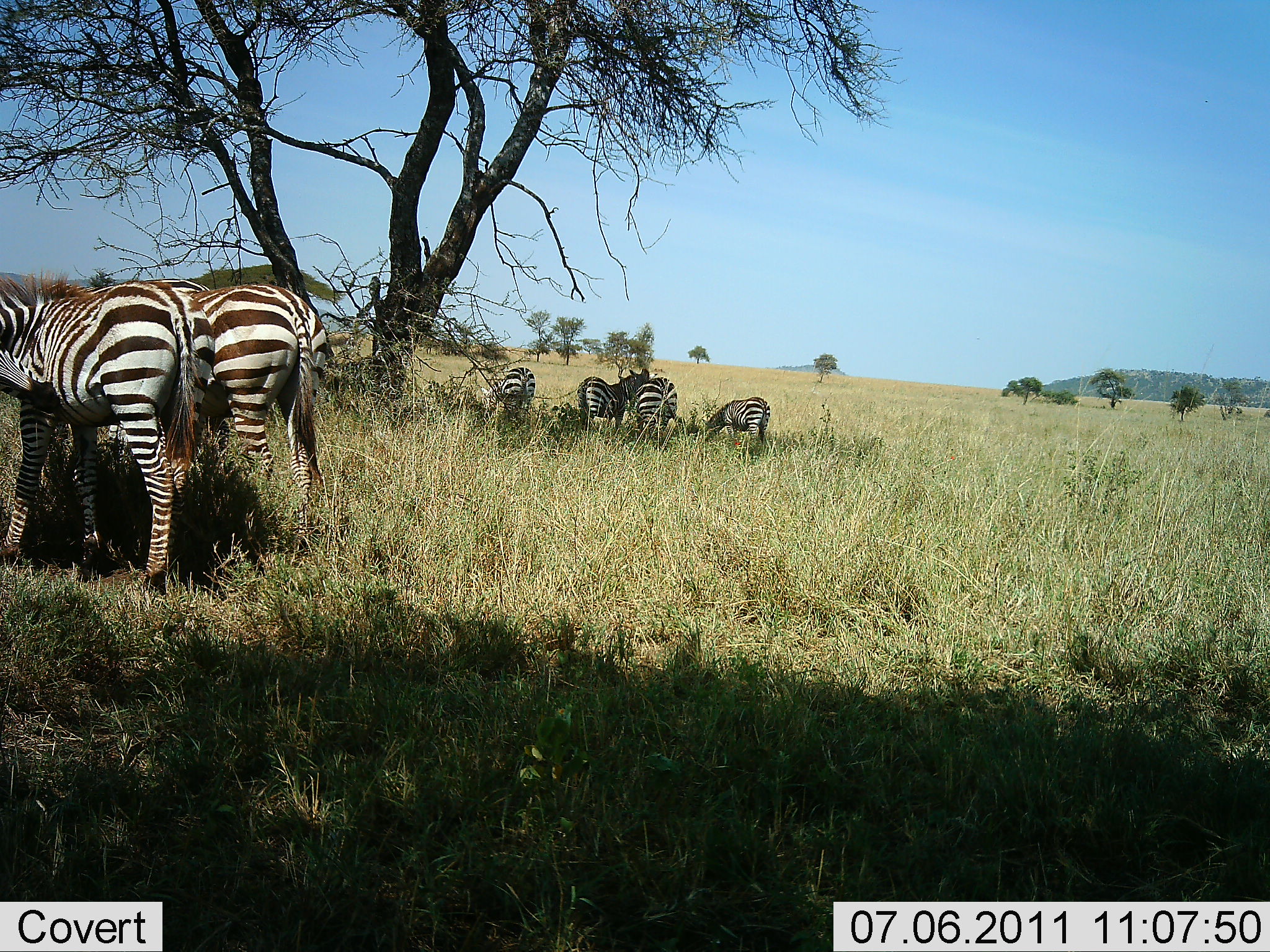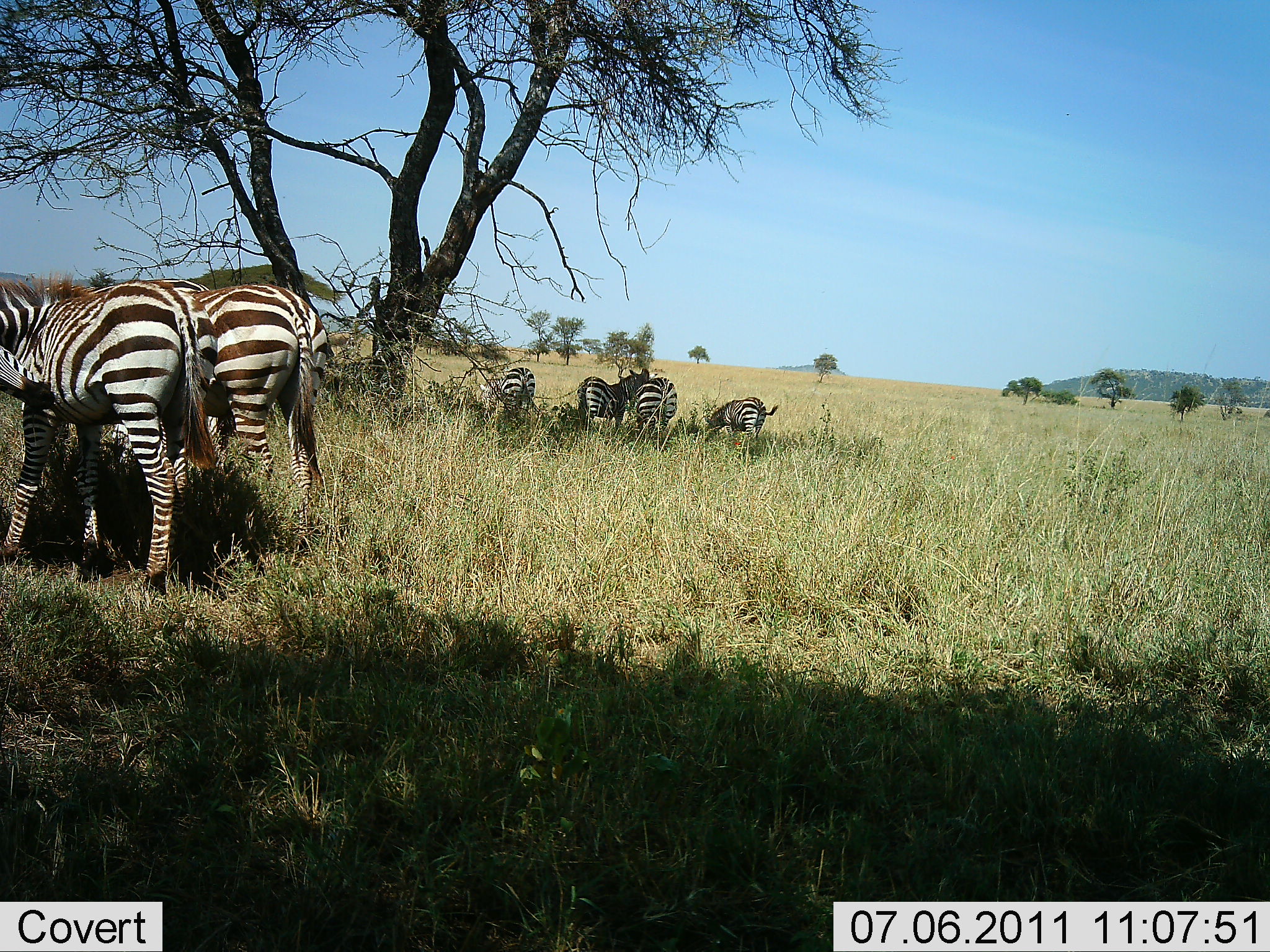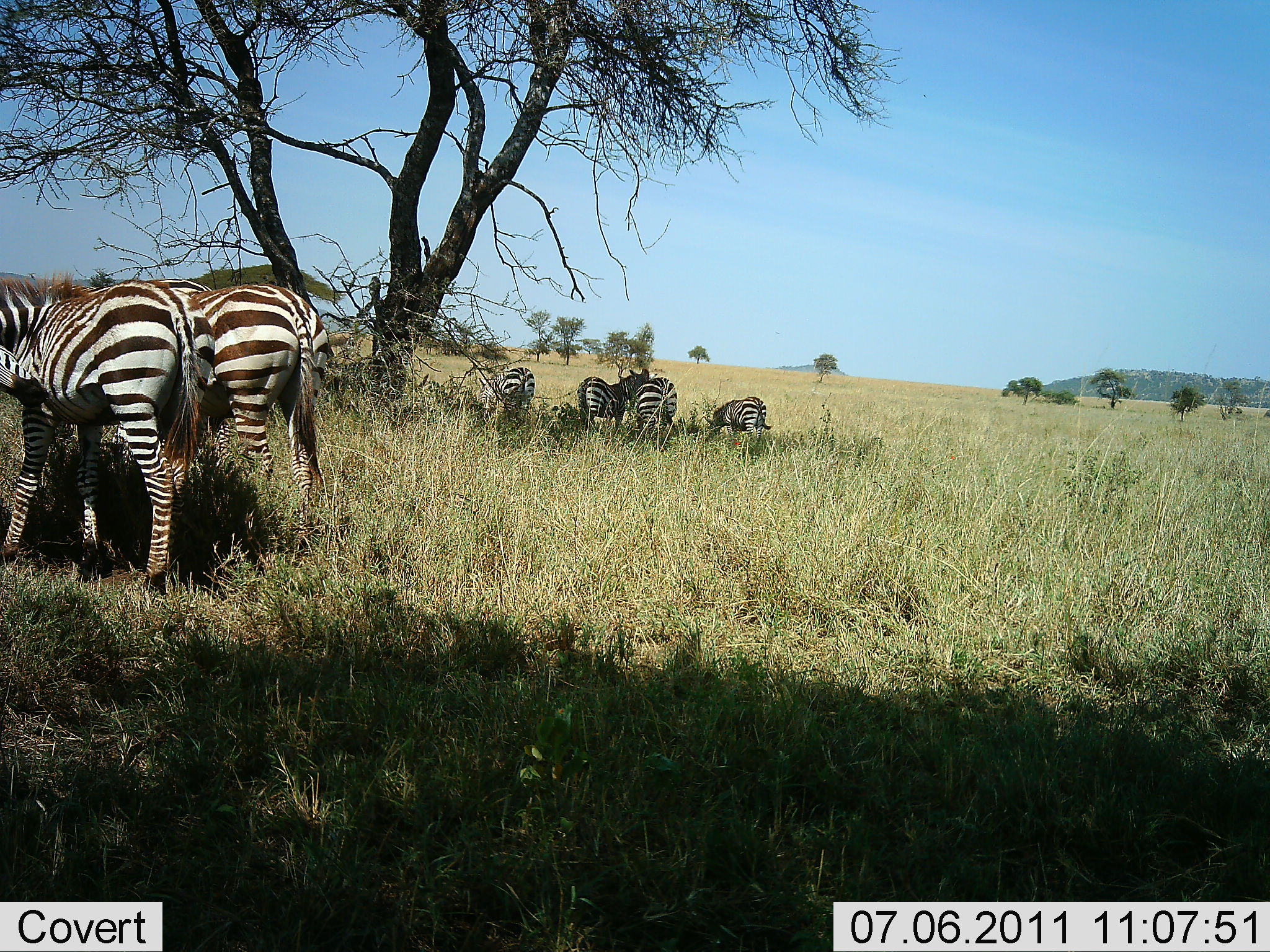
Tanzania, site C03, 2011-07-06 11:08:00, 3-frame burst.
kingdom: Animalia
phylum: Chordata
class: Mammalia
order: Perissodactyla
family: Equidae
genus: Equus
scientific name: Equus quagga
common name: plains zebra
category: zebra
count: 7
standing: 54%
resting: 23%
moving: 8%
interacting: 8%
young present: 15%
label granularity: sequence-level